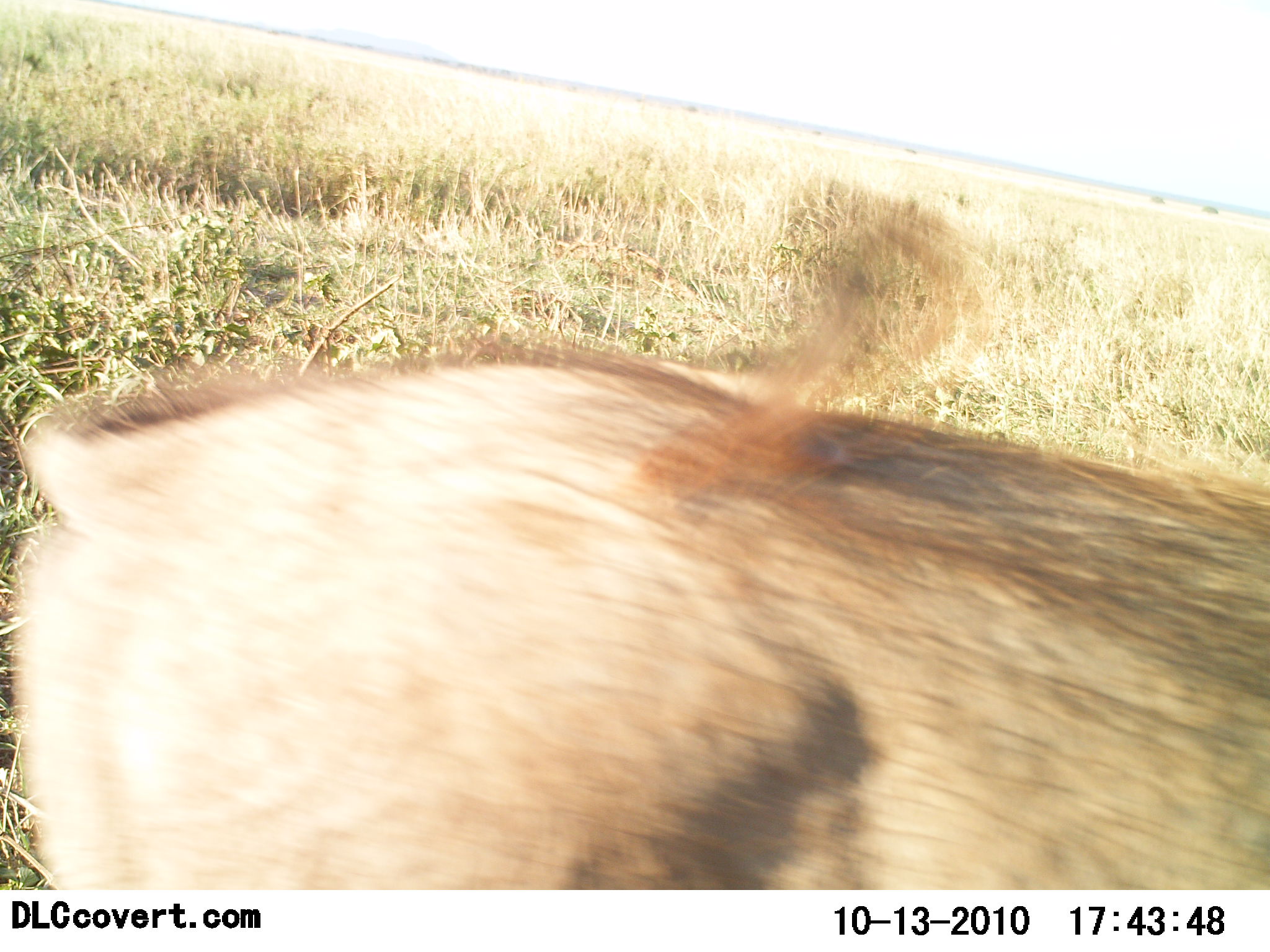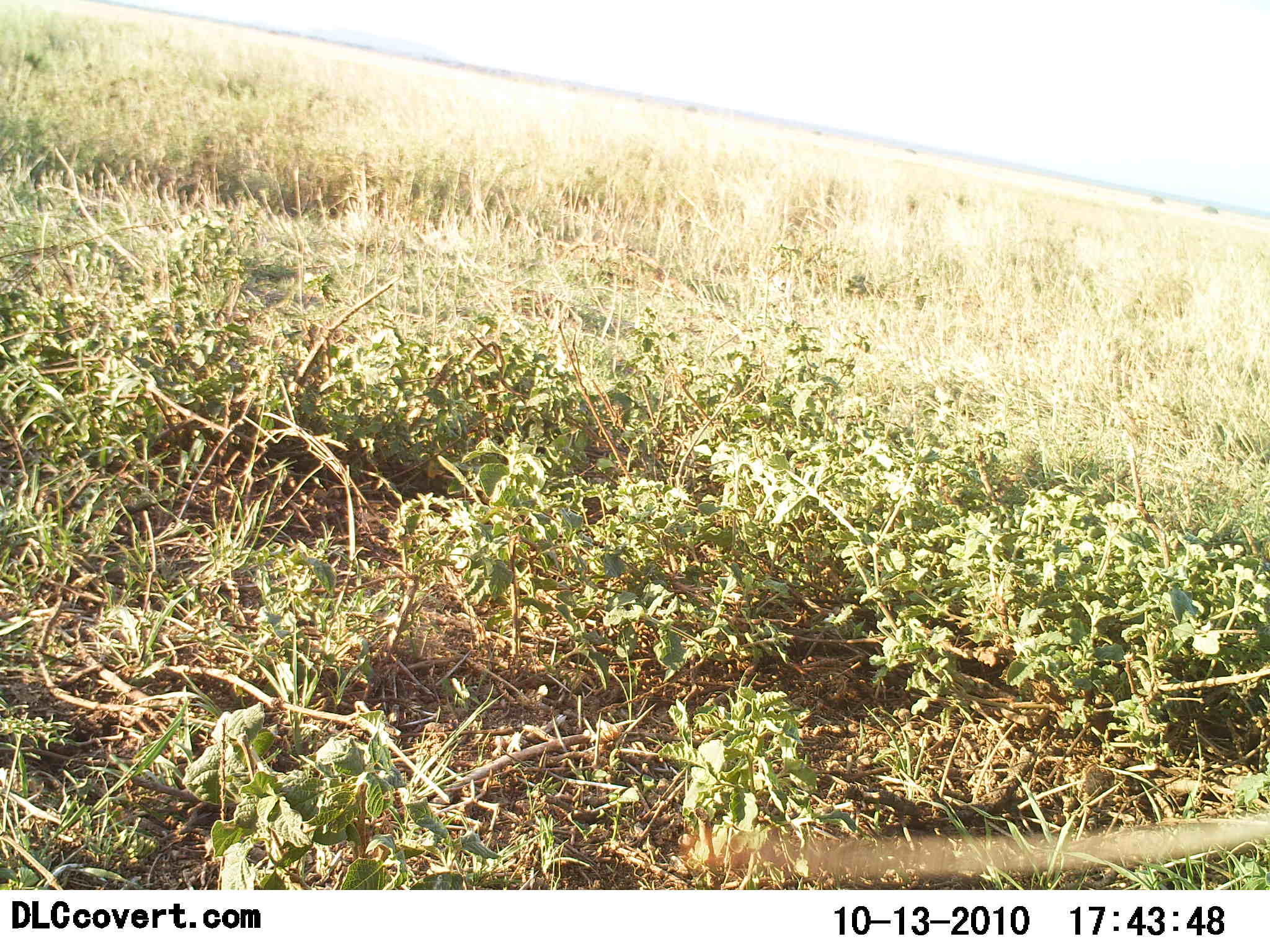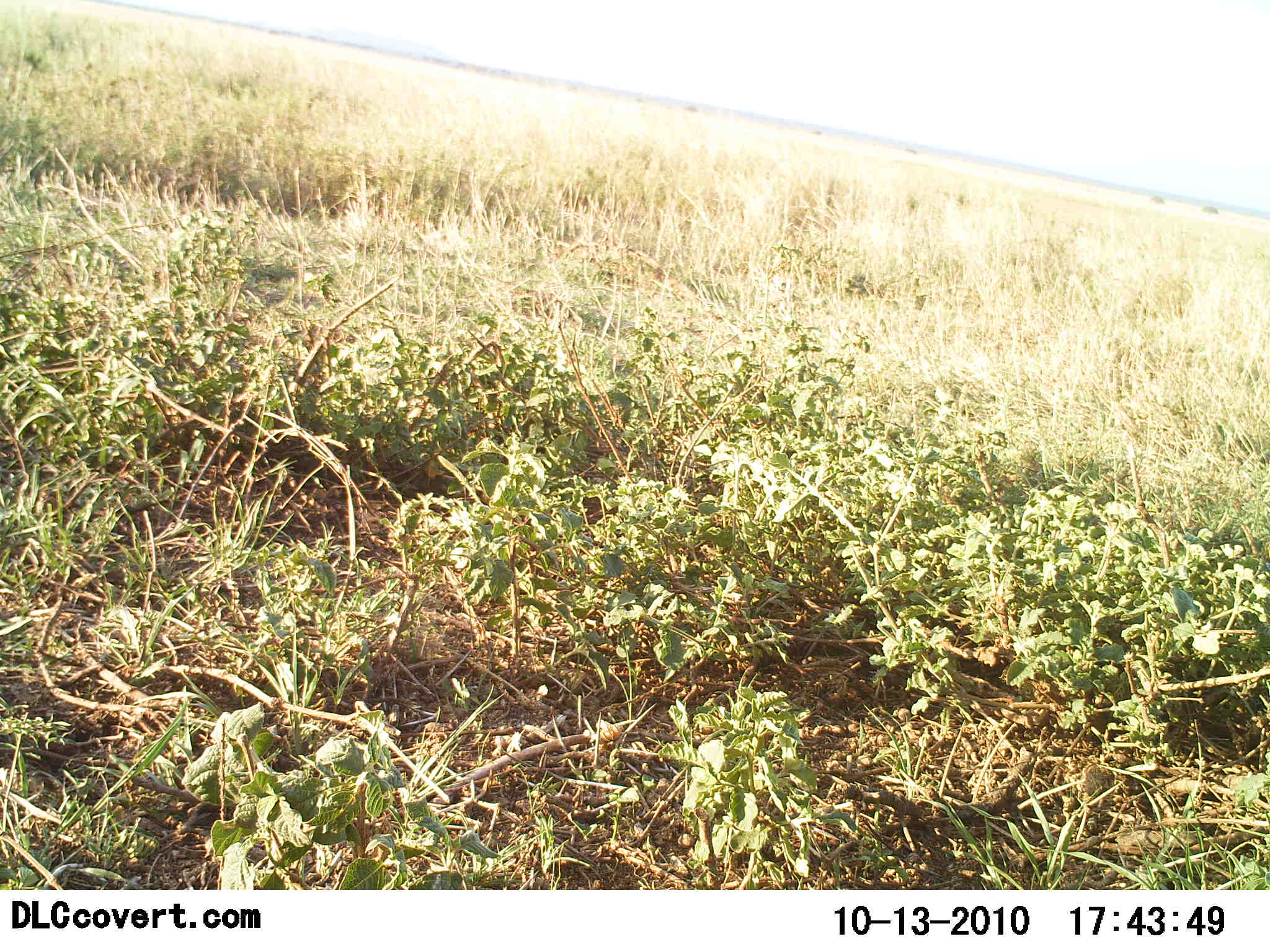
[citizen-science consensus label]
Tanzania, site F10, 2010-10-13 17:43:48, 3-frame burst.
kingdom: Animalia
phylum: Chordata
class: Mammalia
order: Artiodactyla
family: Suidae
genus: Phacochoerus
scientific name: Phacochoerus africanus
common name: warthog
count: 1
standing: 0%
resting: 0%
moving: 100%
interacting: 0%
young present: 0%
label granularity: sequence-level